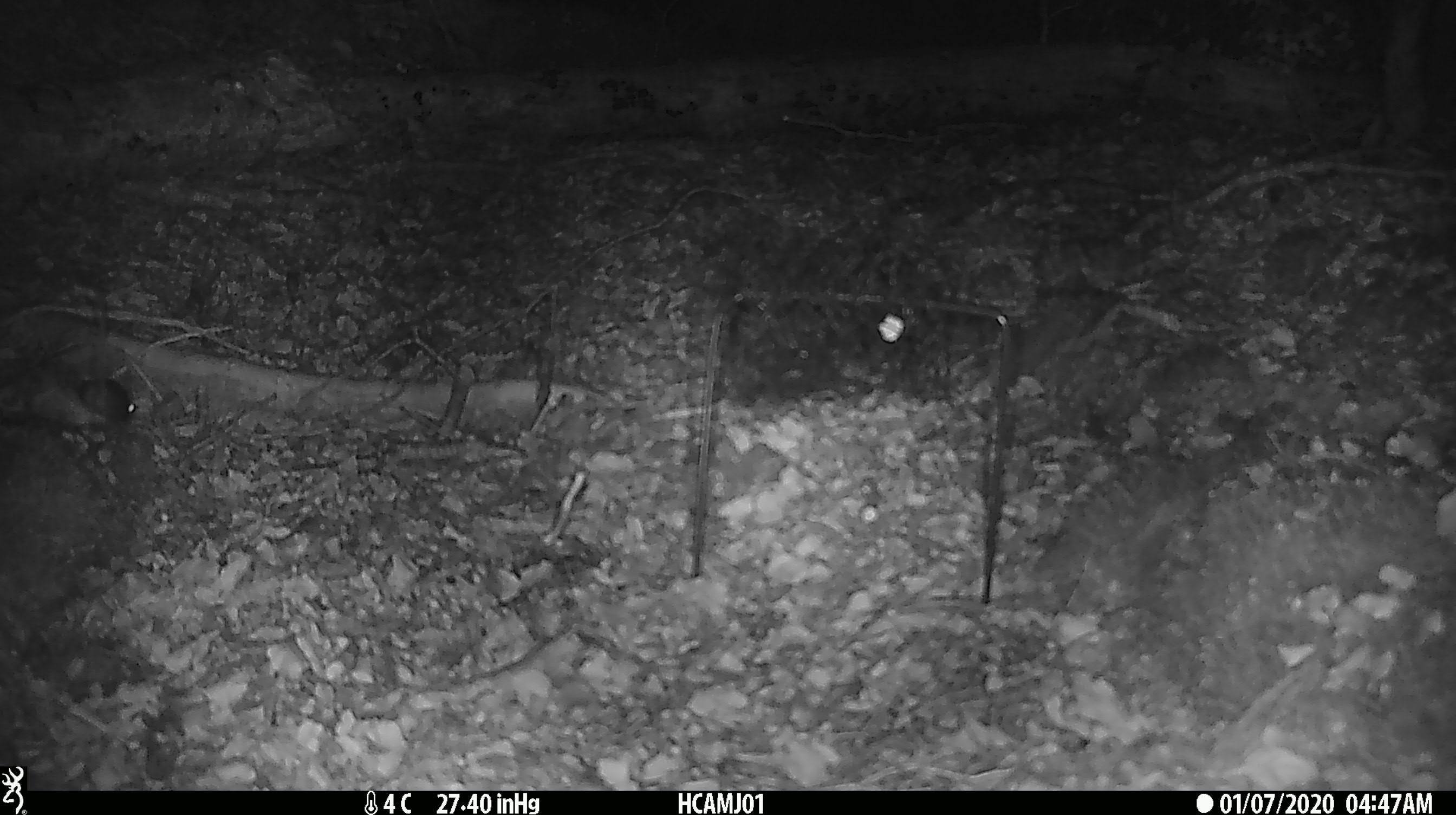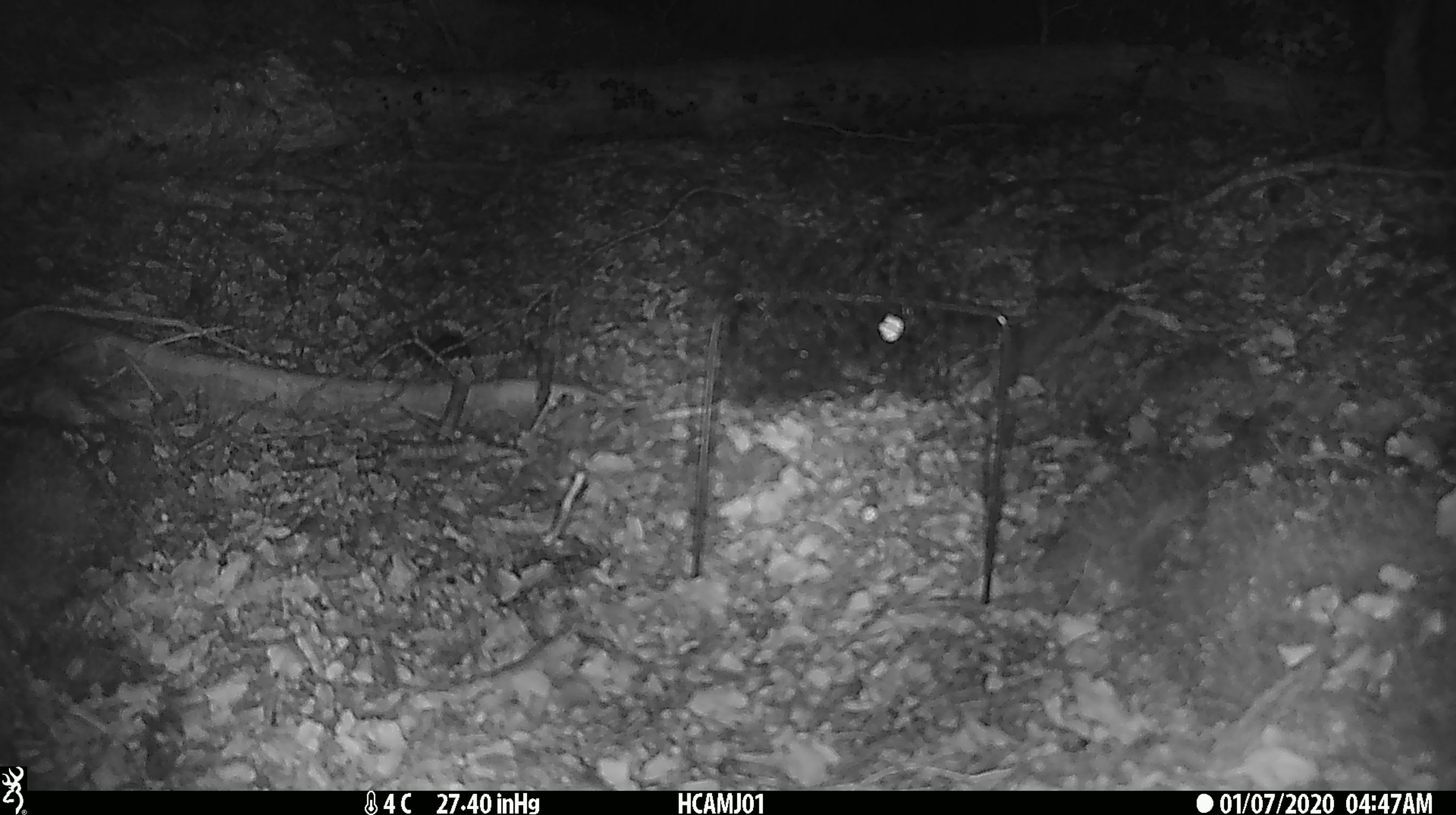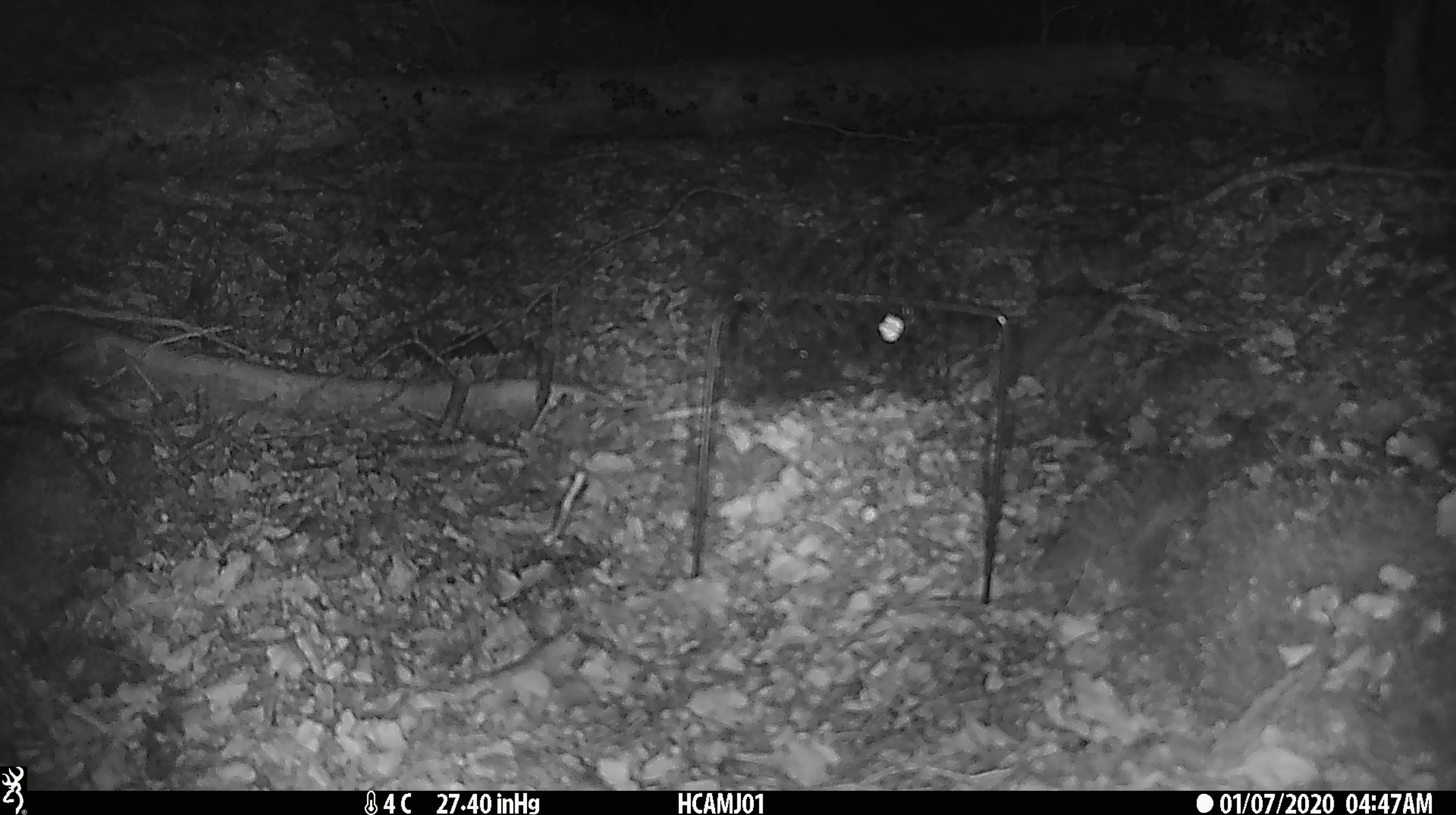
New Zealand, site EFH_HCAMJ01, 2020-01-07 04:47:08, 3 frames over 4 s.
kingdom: Animalia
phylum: Chordata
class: Mammalia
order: Rodentia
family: Muridae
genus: Mus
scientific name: Mus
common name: mouse